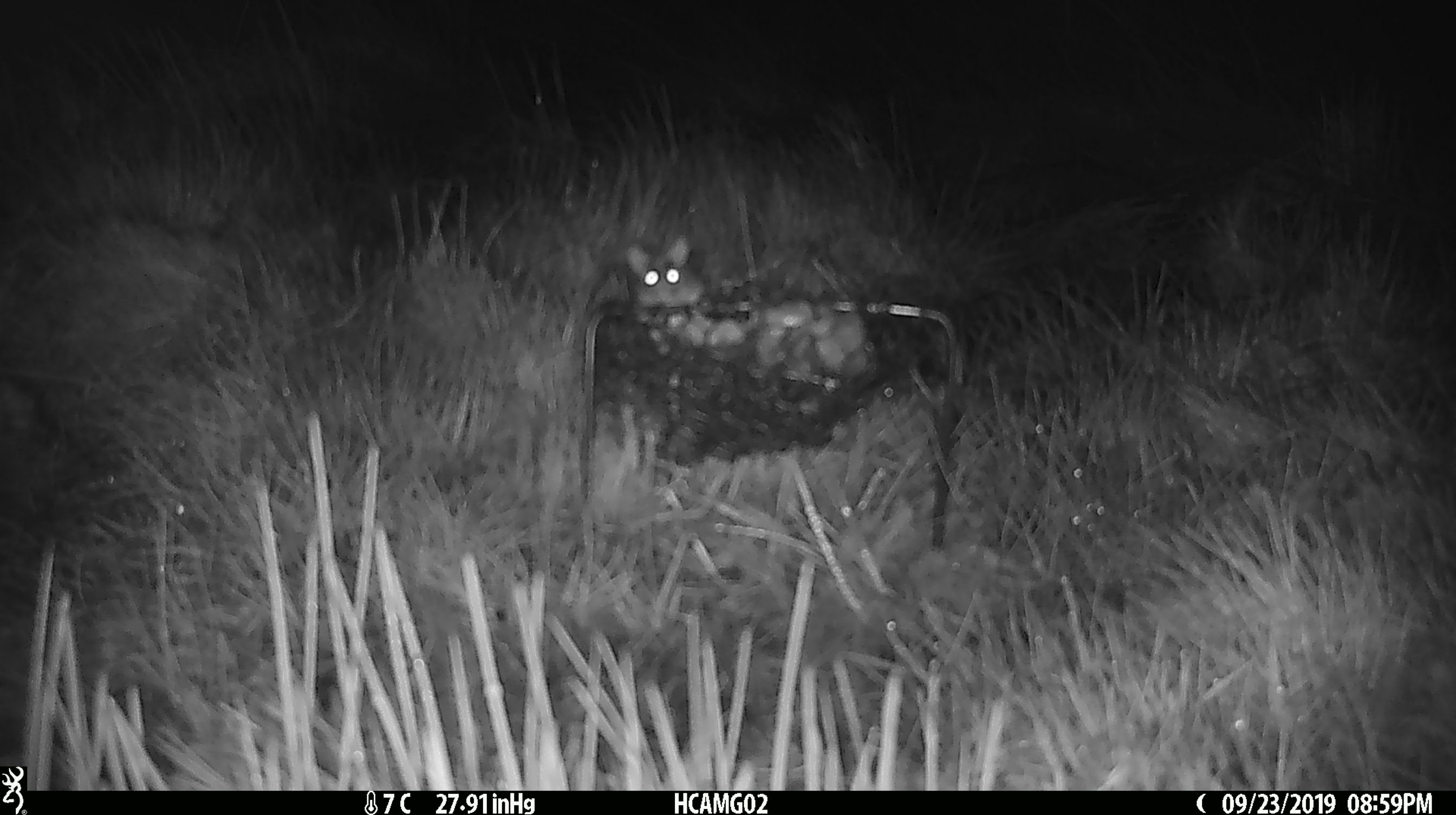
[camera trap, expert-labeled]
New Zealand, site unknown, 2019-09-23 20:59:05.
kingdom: Animalia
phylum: Chordata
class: Mammalia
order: Rodentia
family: Muridae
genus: Mus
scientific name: Mus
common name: mouse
Mouse (Mus).